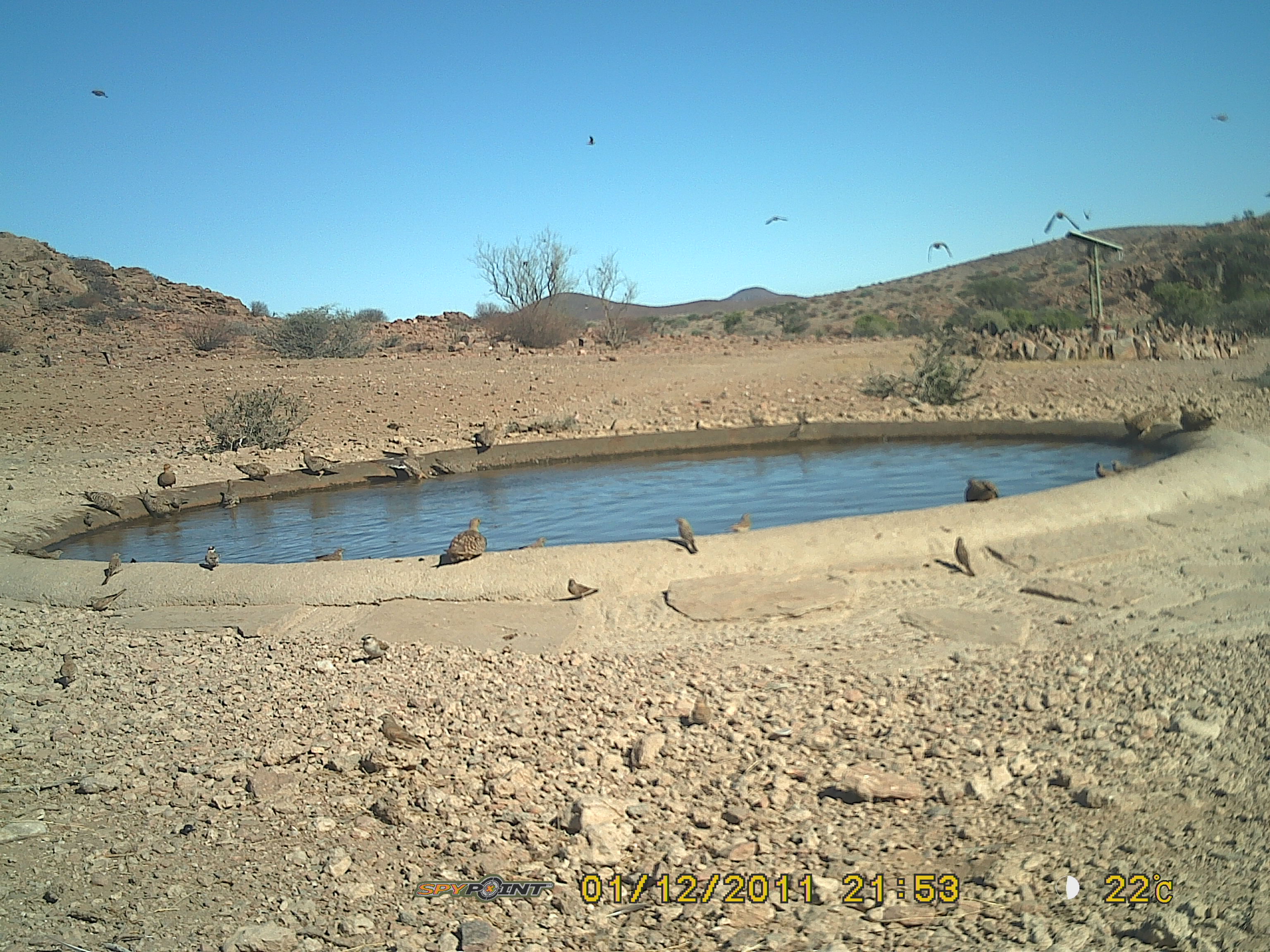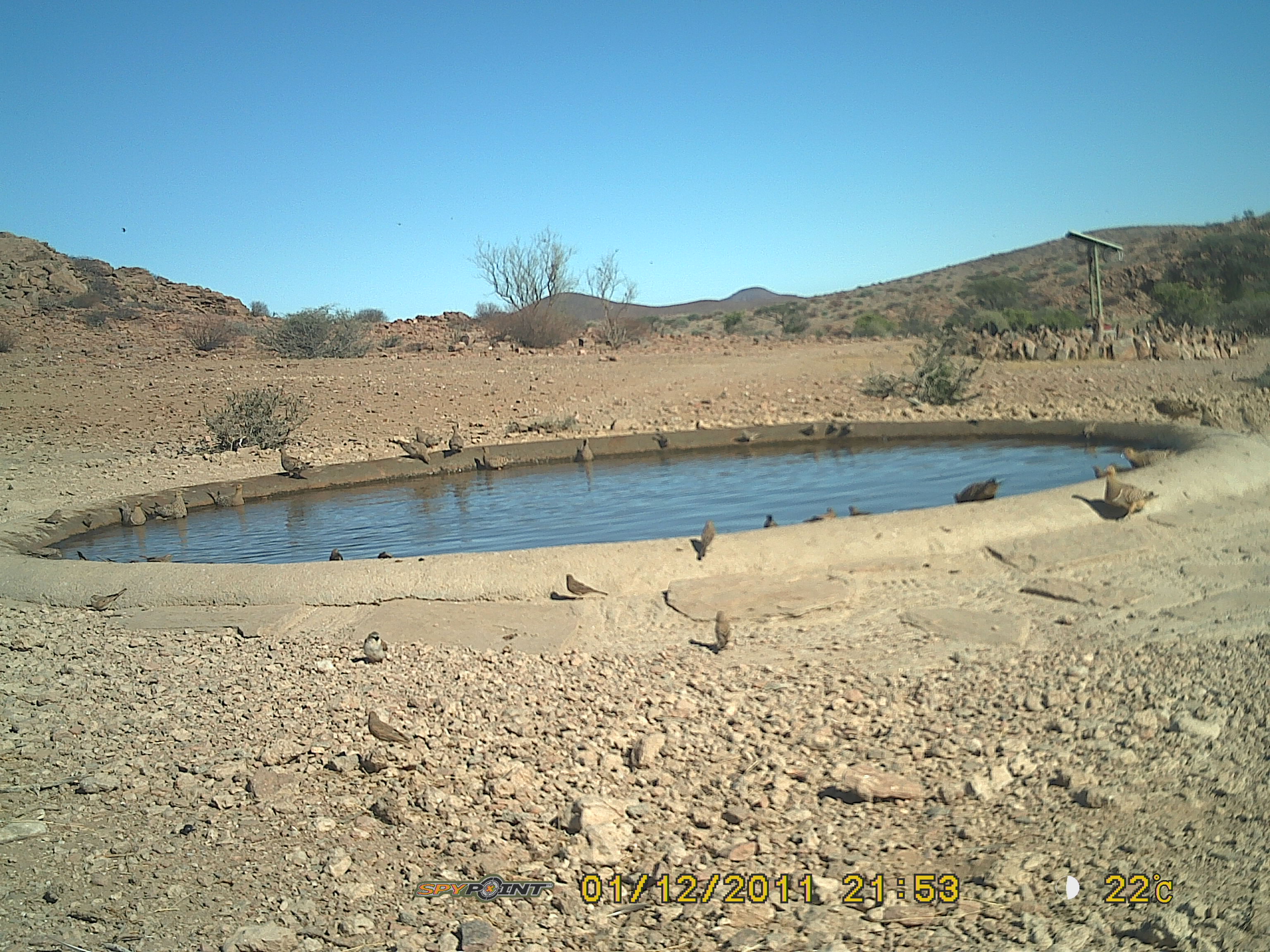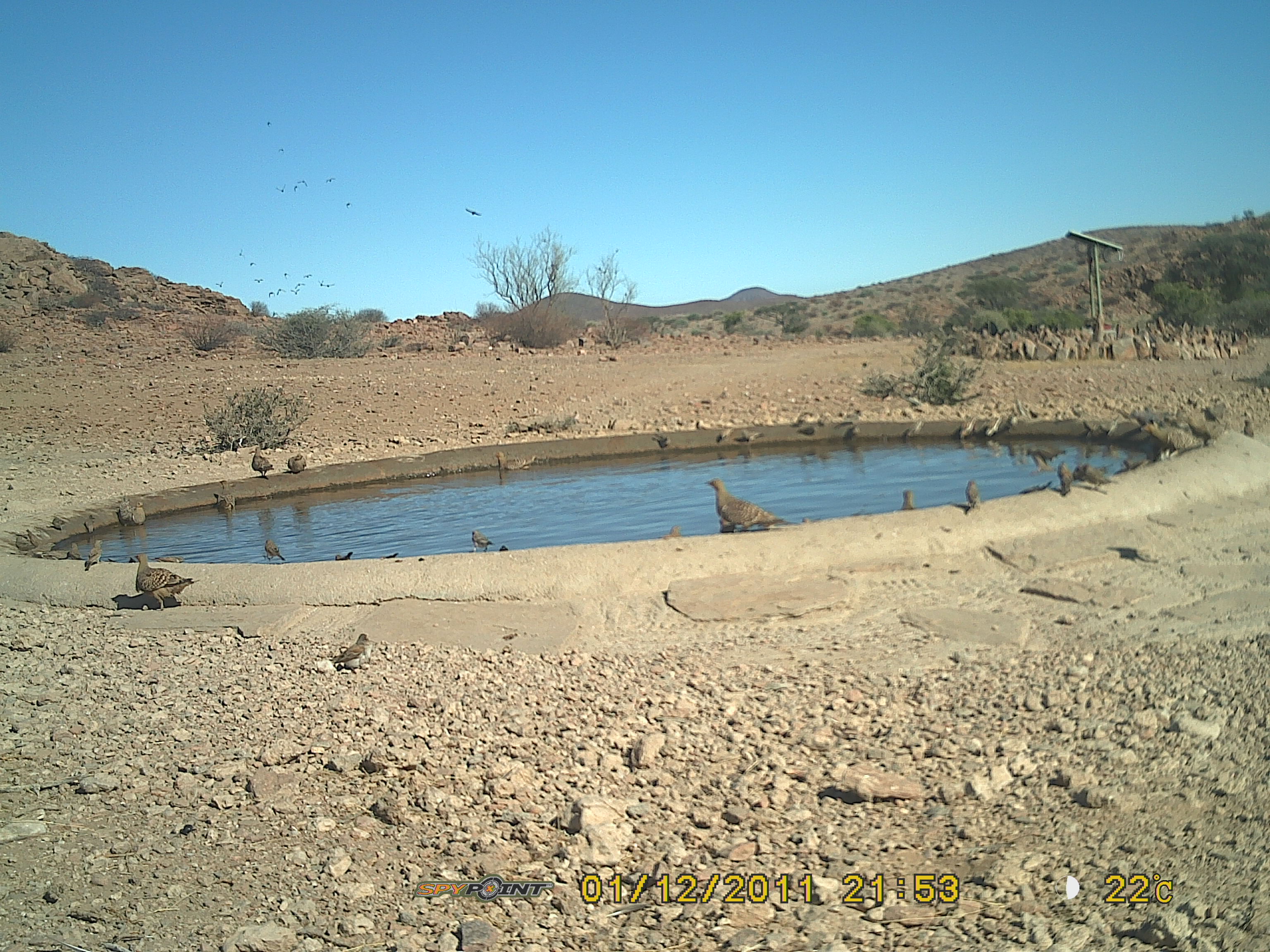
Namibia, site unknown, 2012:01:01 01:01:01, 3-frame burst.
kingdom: Animalia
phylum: Chordata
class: Aves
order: Pterocliformes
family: Pteroclidae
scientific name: Pteroclidae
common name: sandgrouse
Pteroclidae (sandgrouse).